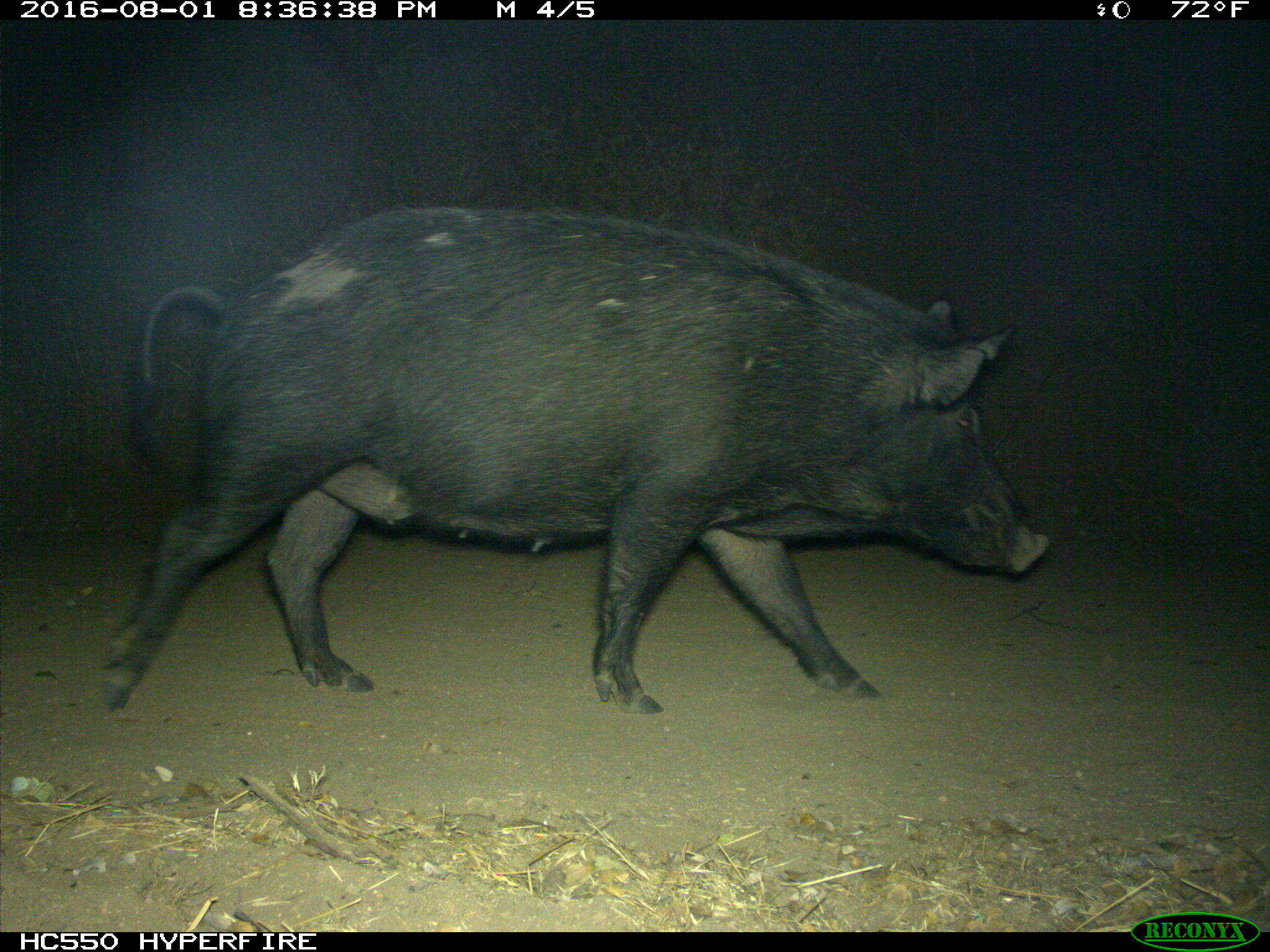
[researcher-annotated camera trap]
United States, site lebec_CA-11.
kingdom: Animalia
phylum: Chordata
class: Mammalia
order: Artiodactyla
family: Suidae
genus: Sus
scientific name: Sus scrofa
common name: wild boar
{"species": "Sus scrofa (wild boar)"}